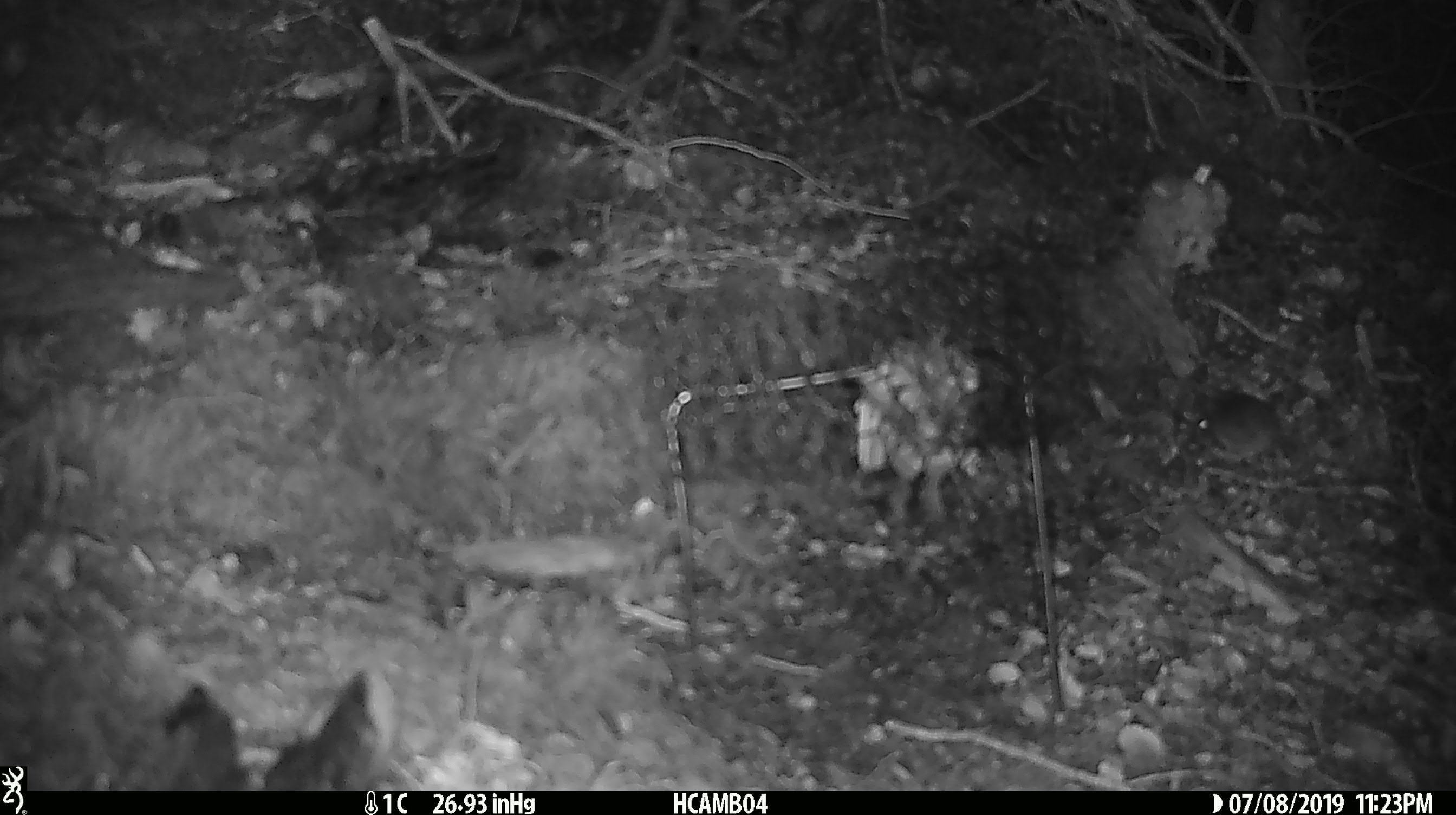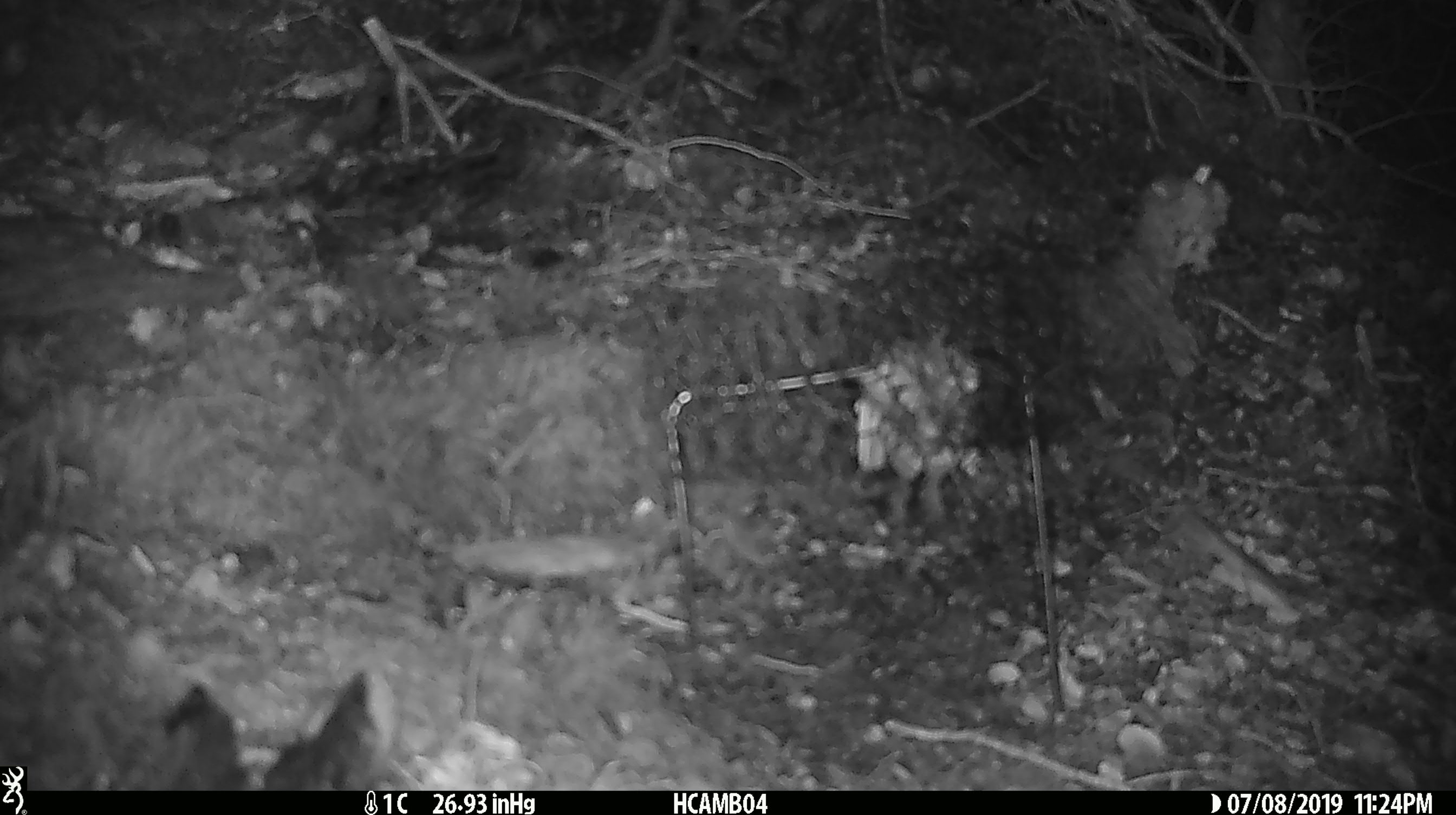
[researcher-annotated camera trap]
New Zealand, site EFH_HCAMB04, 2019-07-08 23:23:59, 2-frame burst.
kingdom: Animalia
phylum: Chordata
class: Mammalia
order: Rodentia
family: Muridae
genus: Mus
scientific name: Mus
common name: mouse